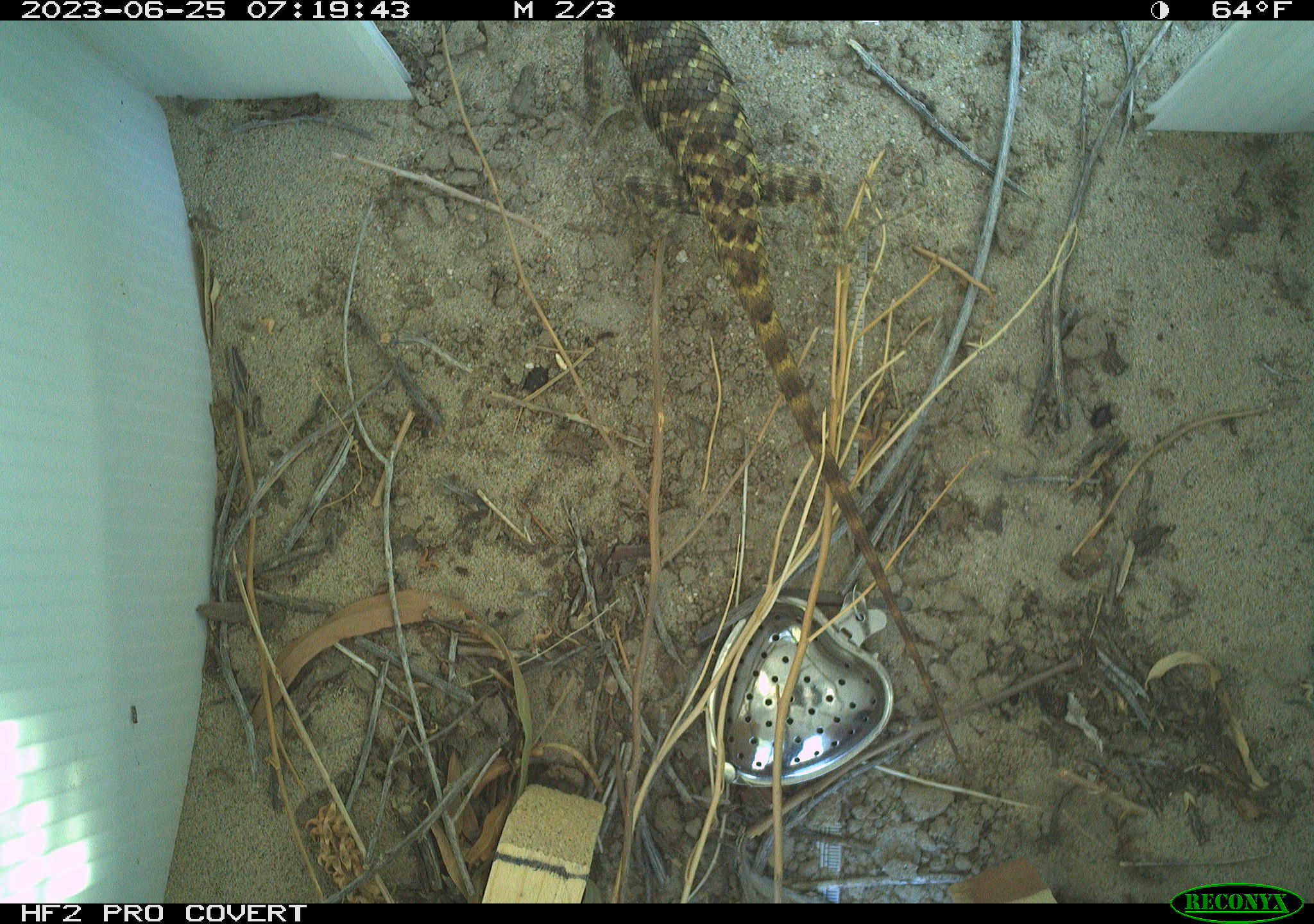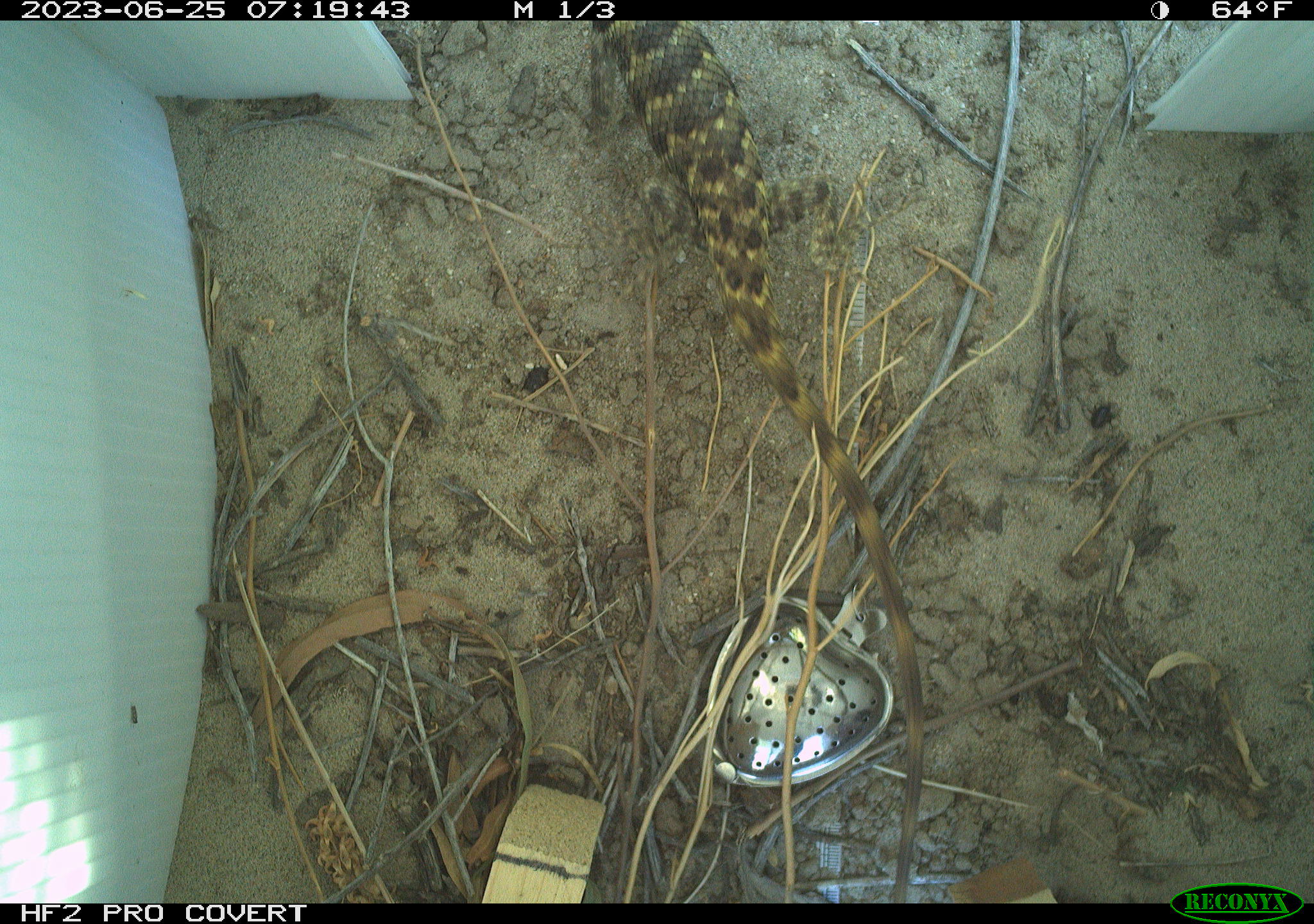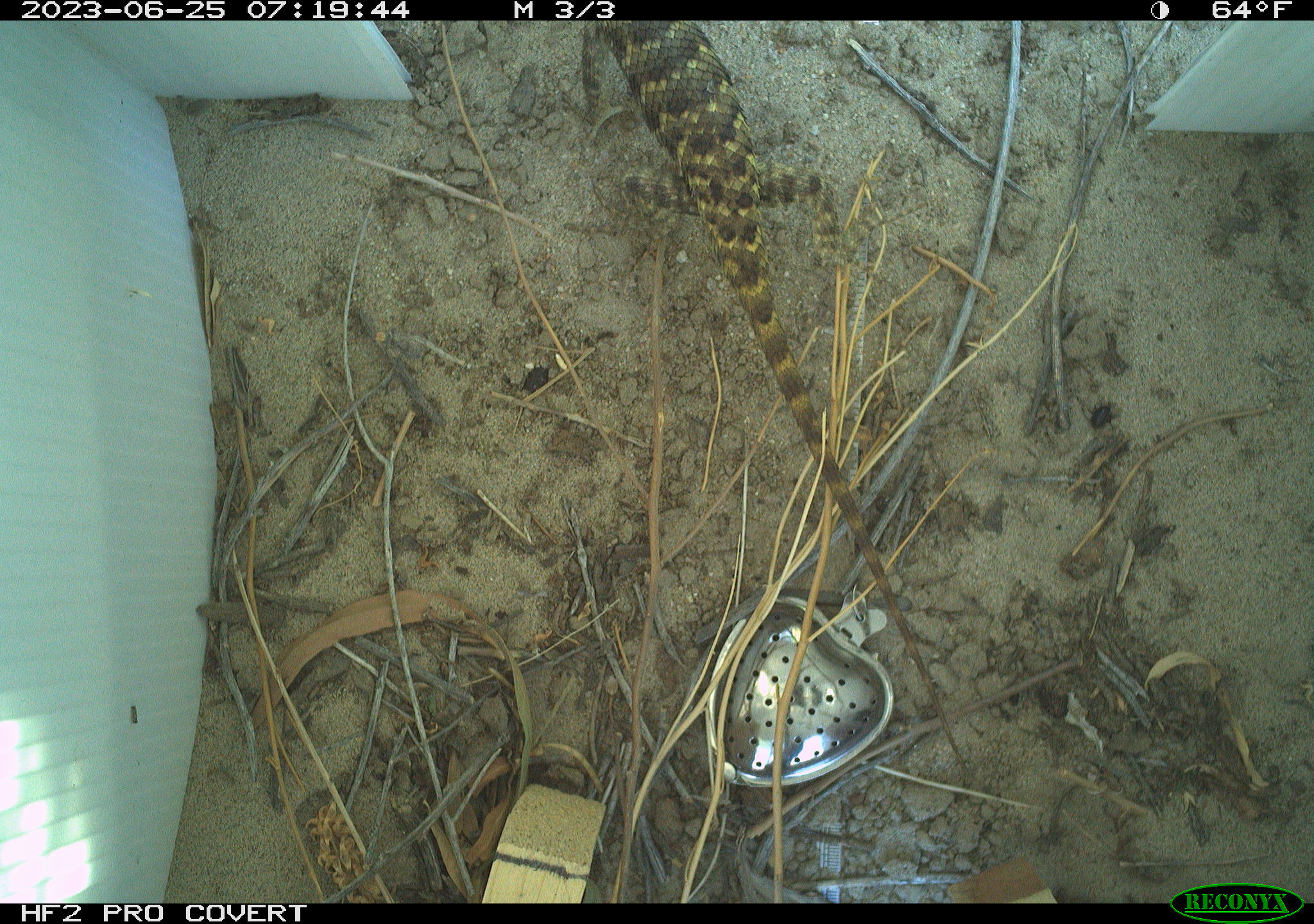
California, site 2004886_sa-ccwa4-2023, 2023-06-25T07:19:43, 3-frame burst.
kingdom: Animalia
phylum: Chordata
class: Reptilia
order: Squamata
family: Phrynosomatidae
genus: Sceloporus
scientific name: Sceloporus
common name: spiny lizards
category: sceloporus species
Sceloporus species (spiny lizards) (Sceloporus).